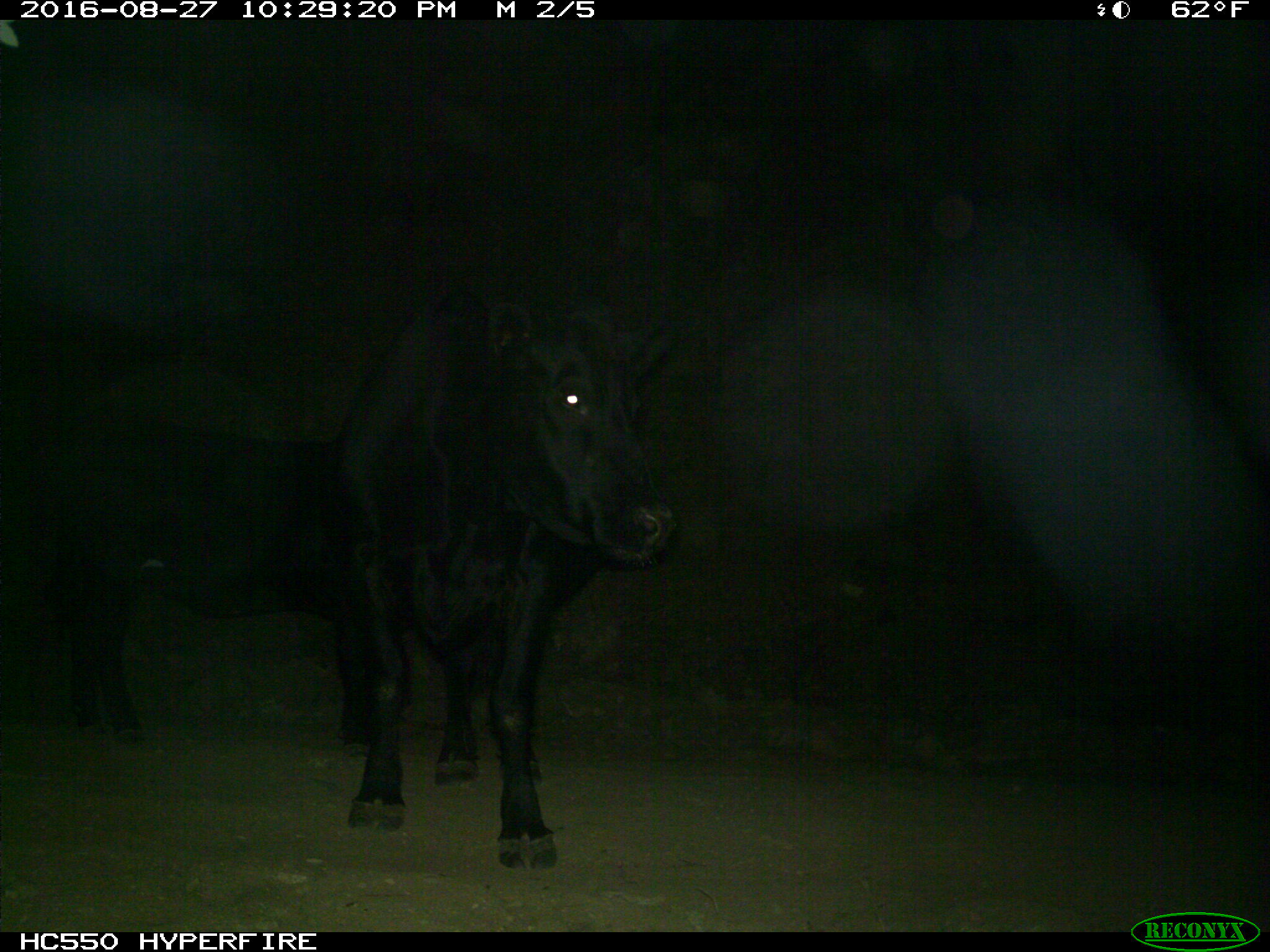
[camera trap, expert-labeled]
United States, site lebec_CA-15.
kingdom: Animalia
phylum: Chordata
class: Mammalia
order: Artiodactyla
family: Bovidae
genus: Bos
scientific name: Bos taurus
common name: domestic cow